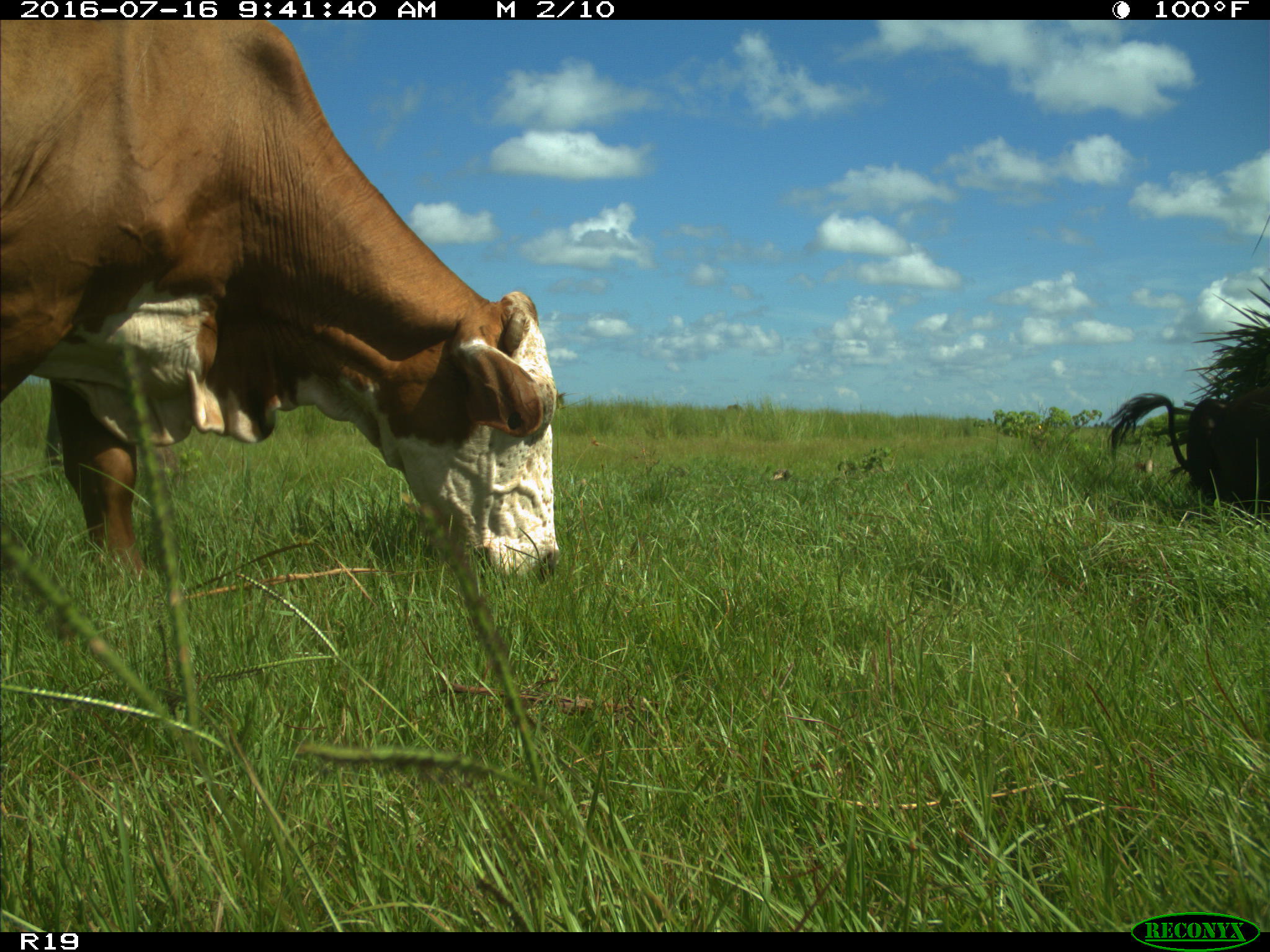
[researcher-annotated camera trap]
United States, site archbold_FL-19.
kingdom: Animalia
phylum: Chordata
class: Mammalia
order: Artiodactyla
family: Bovidae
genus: Bos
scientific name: Bos taurus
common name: domestic cow